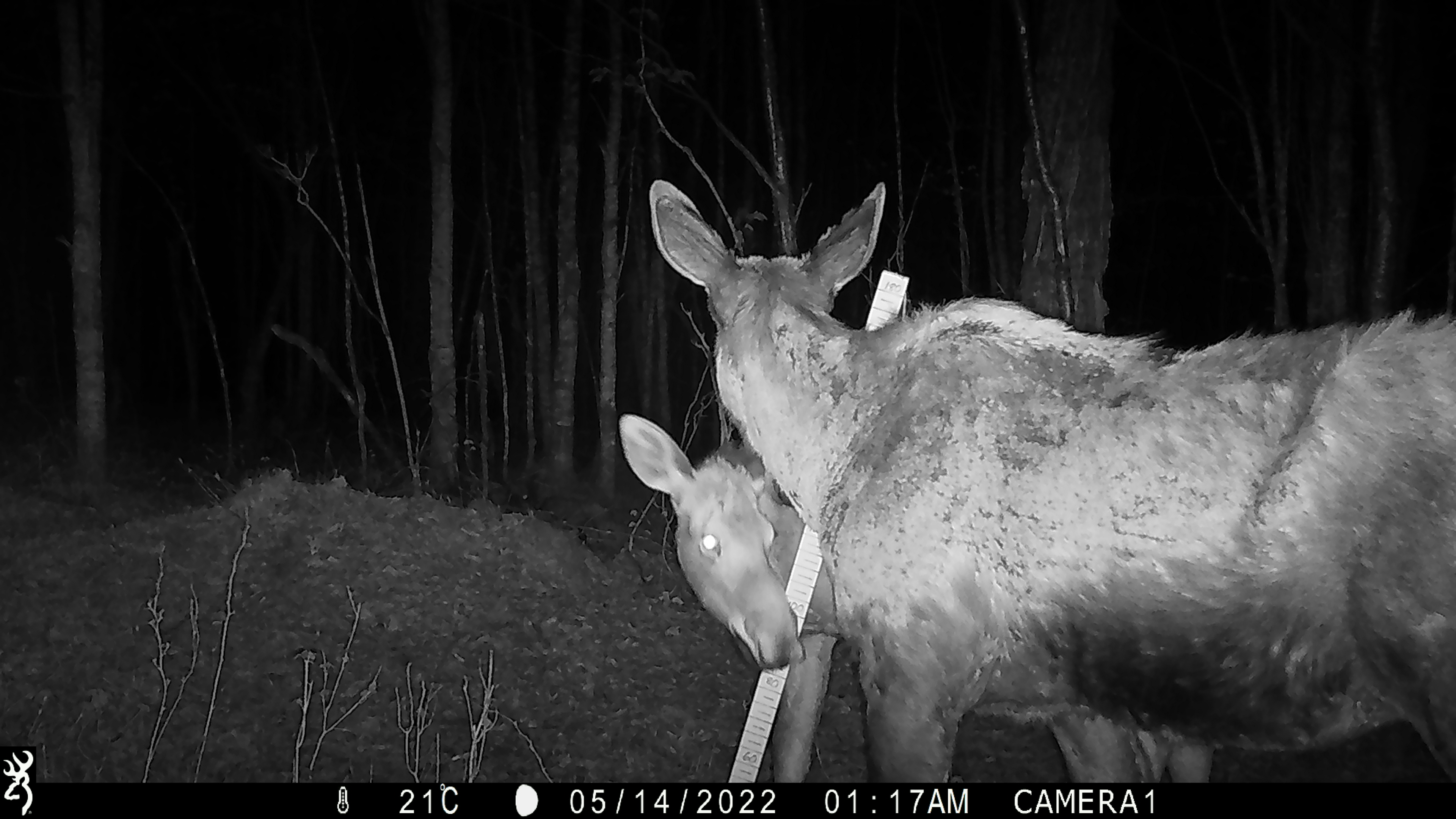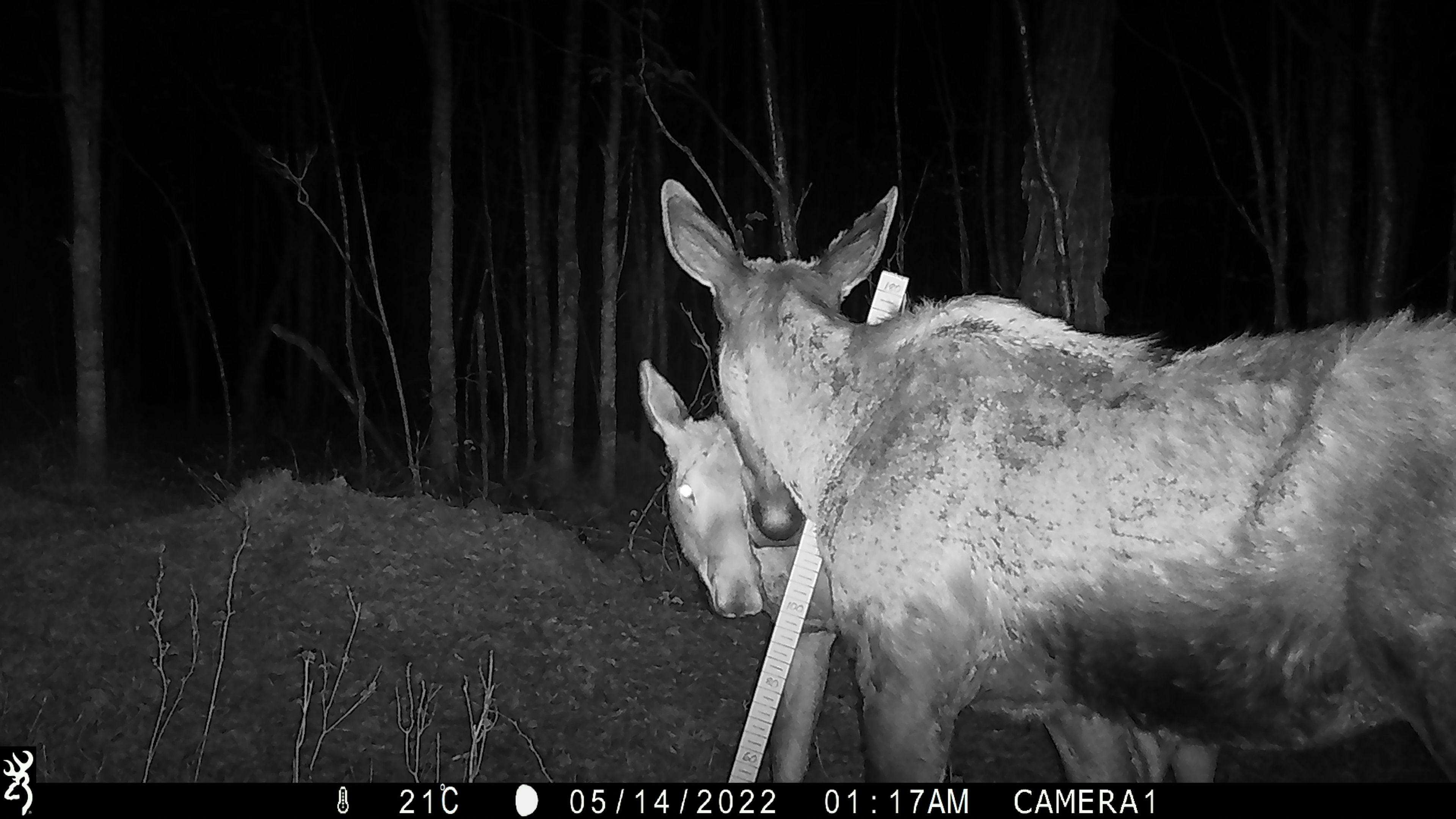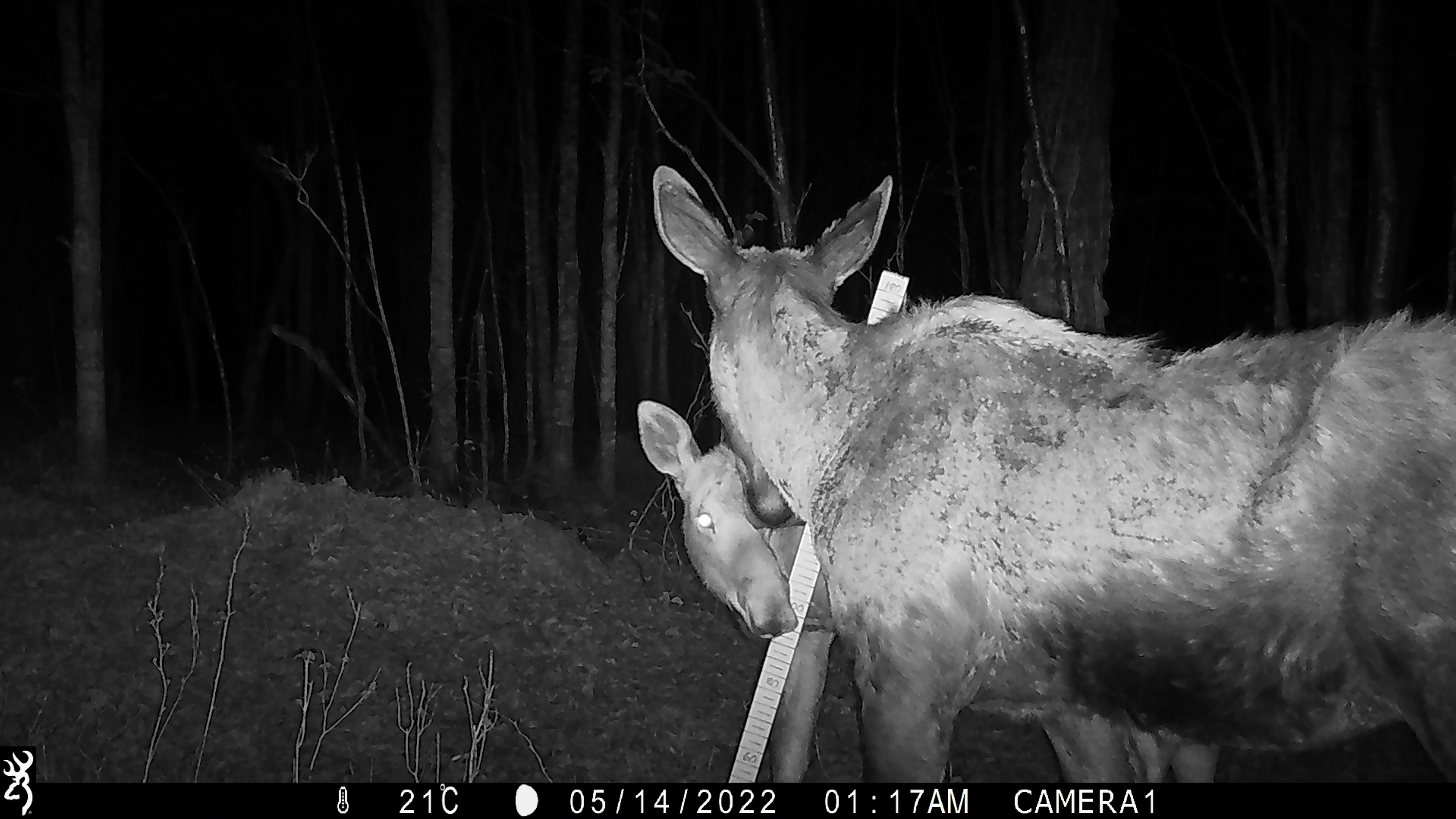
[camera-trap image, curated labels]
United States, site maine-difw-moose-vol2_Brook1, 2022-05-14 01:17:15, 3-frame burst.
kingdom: Animalia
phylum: Chordata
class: Mammalia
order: Artiodactyla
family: Cervidae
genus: Alces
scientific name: Alces alces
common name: moose